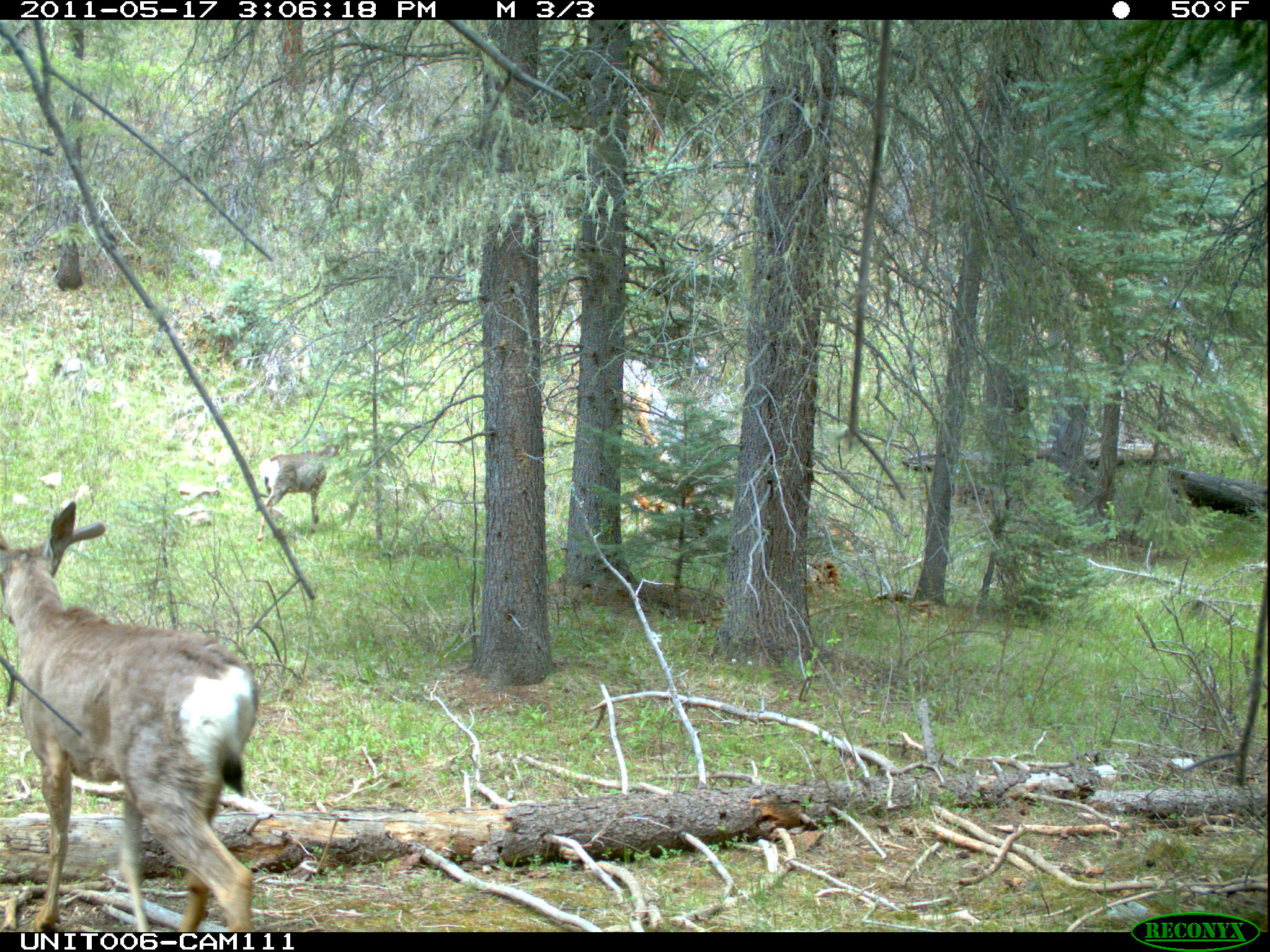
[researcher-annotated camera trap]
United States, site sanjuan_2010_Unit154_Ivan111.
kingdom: Animalia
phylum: Chordata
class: Mammalia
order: Artiodactyla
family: Cervidae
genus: Odocoileus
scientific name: Odocoileus hemionus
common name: mule deer